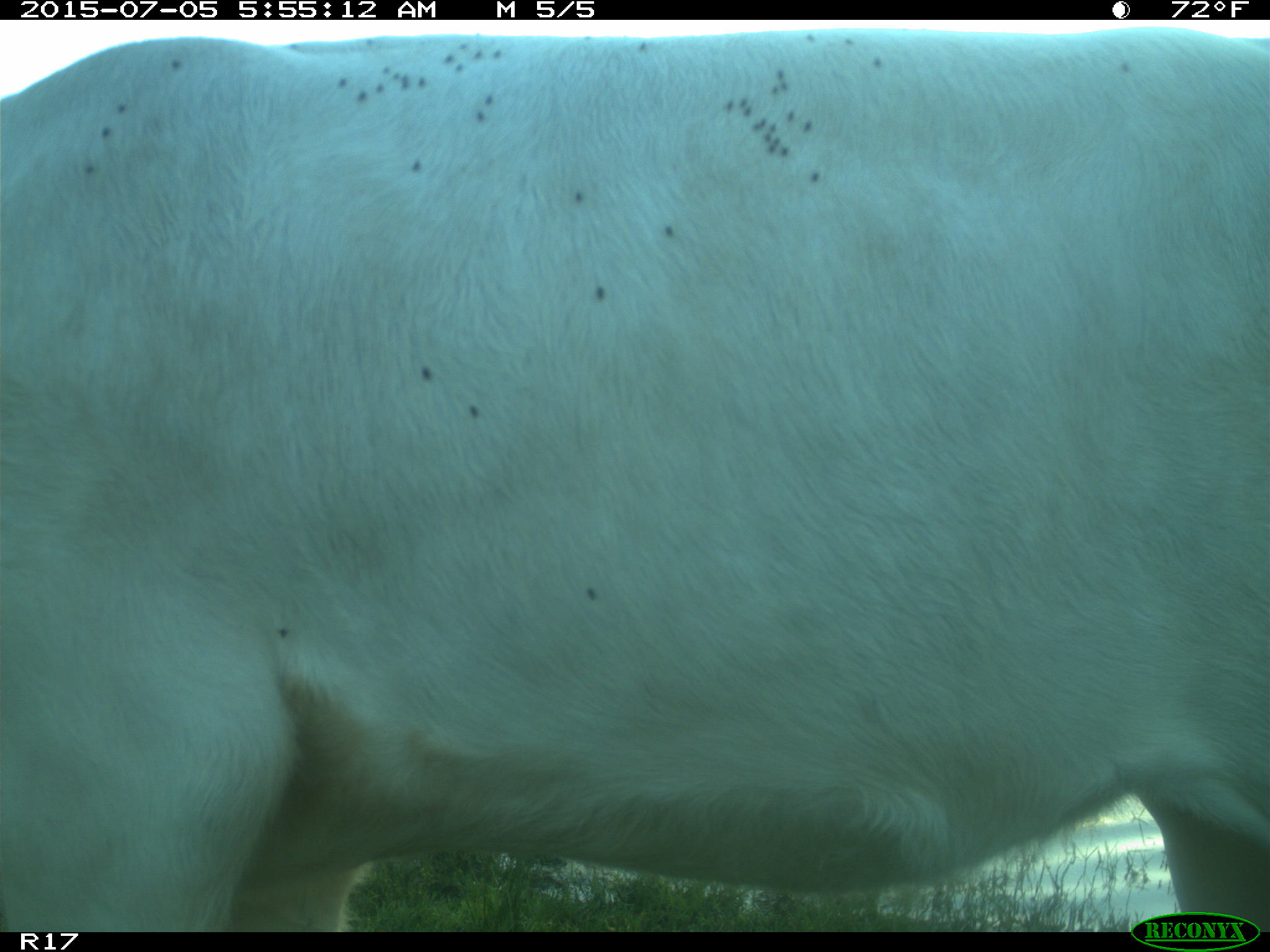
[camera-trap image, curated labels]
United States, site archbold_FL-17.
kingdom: Animalia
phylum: Chordata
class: Mammalia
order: Artiodactyla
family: Bovidae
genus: Bos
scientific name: Bos taurus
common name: domestic cow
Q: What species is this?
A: Bos taurus (domestic cow).